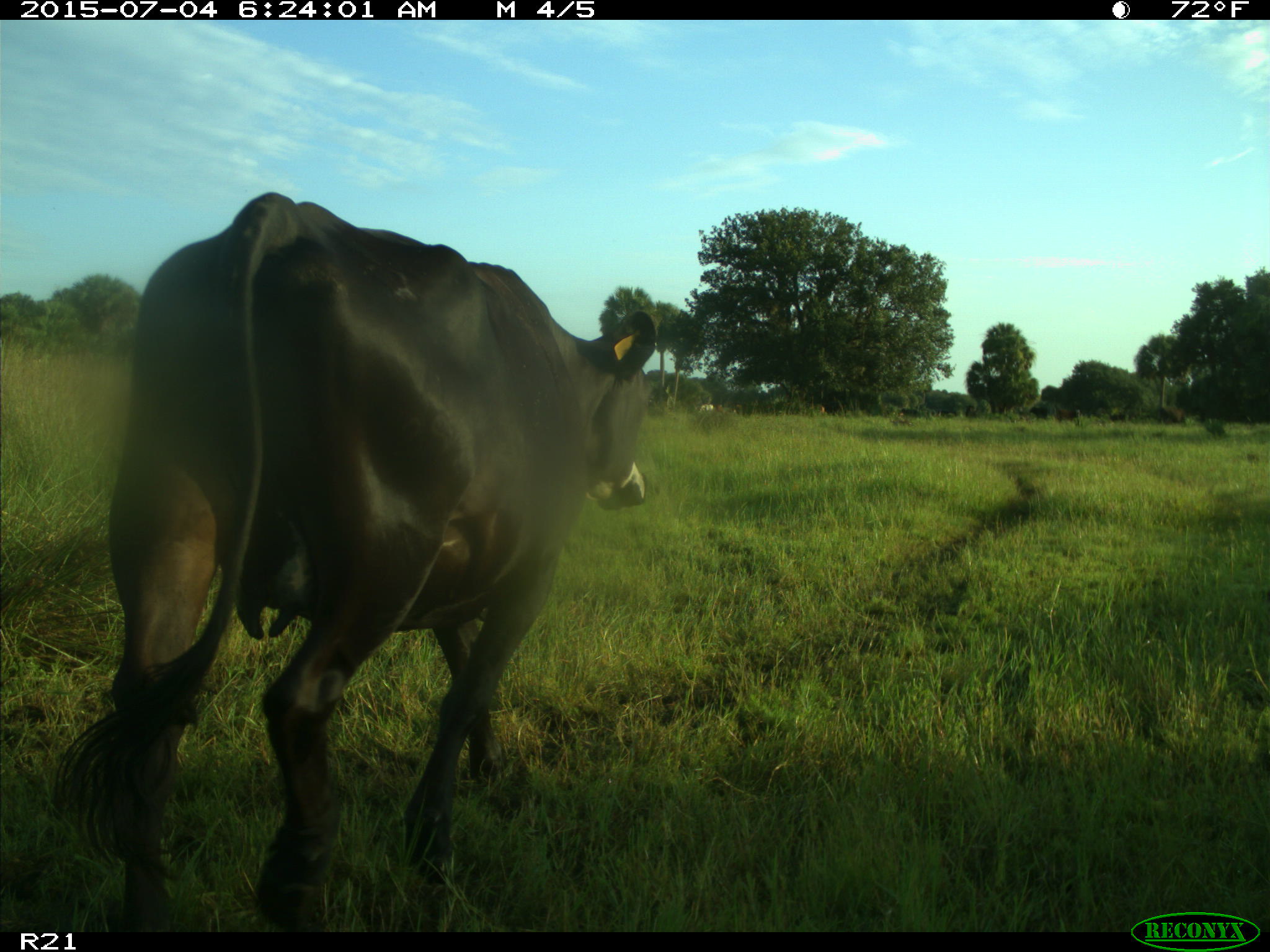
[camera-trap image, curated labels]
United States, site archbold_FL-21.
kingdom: Animalia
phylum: Chordata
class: Mammalia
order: Artiodactyla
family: Bovidae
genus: Bos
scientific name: Bos taurus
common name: domestic cow